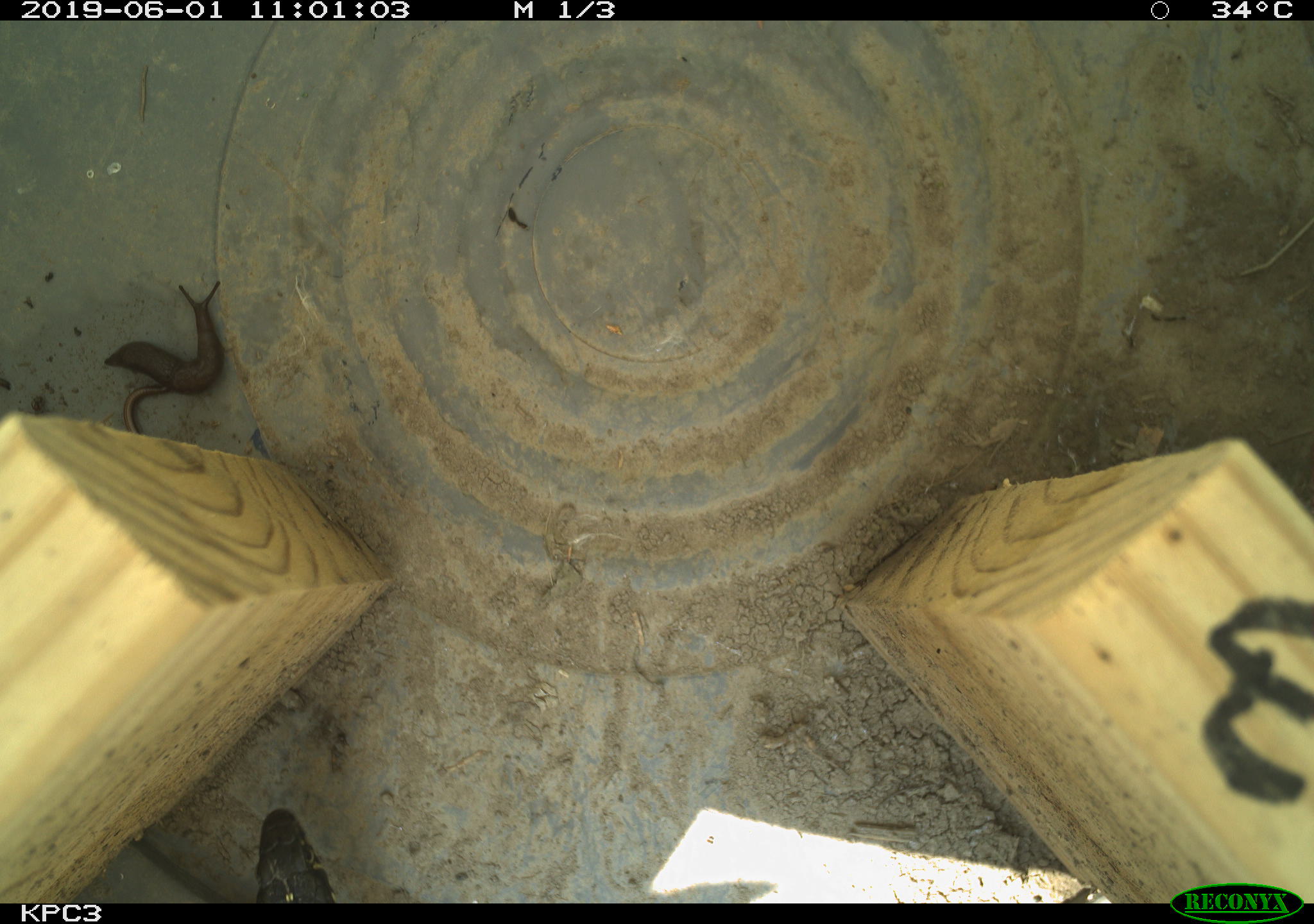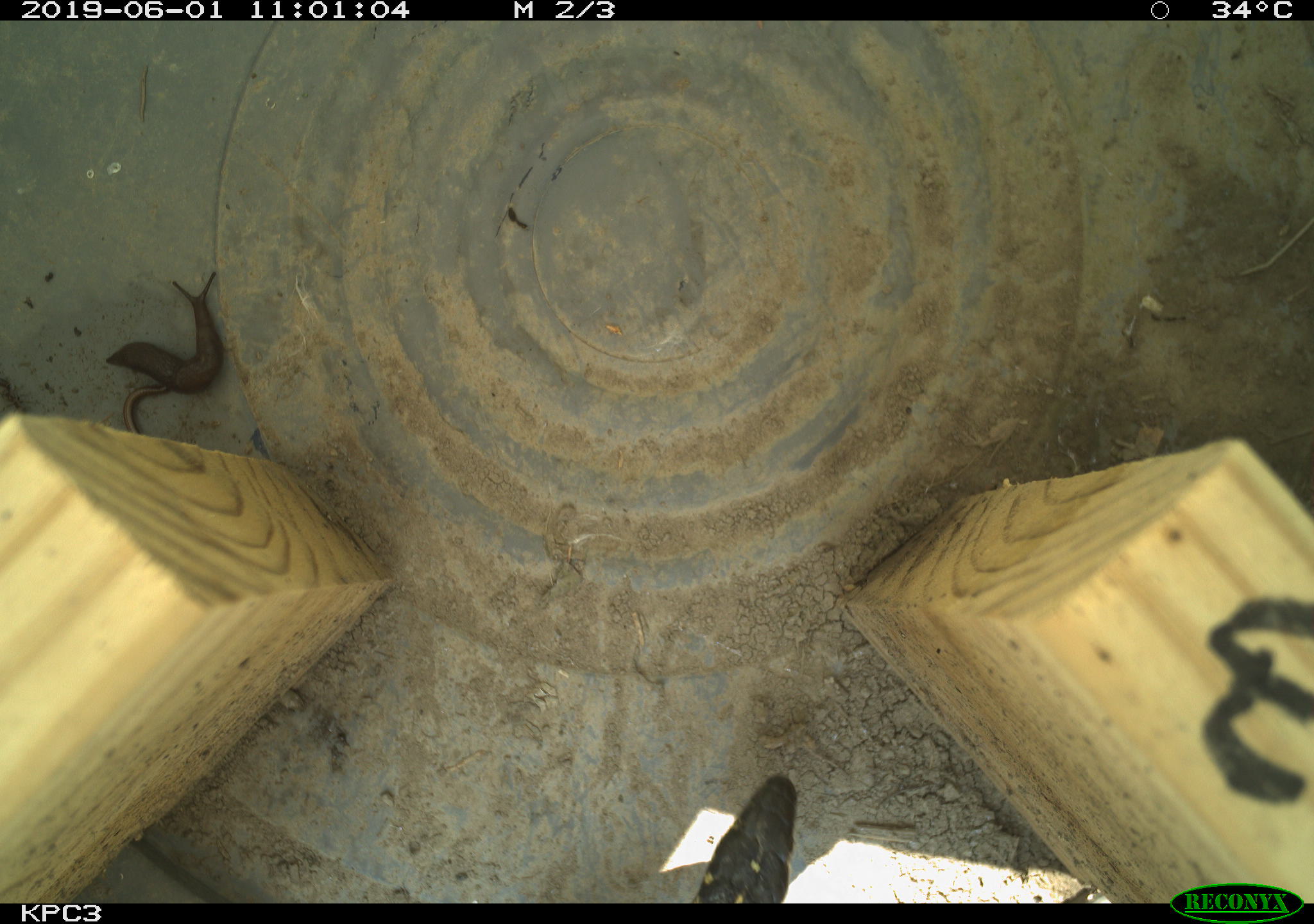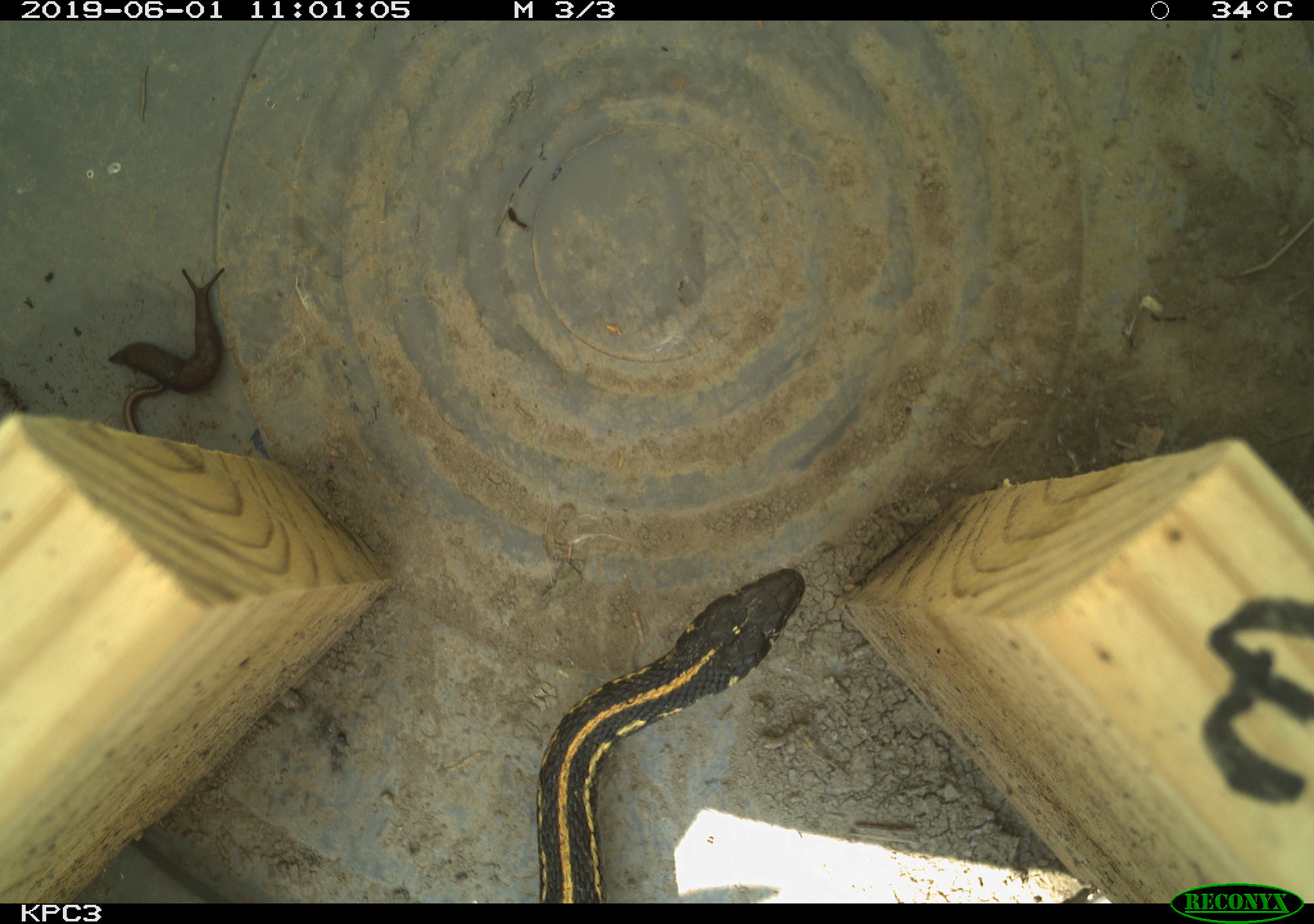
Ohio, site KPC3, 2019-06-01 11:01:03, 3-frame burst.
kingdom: Animalia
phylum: Chordata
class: Reptilia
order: Squamata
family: Colubridae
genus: Thamnophis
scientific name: Thamnophis radix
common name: plains gartersnake